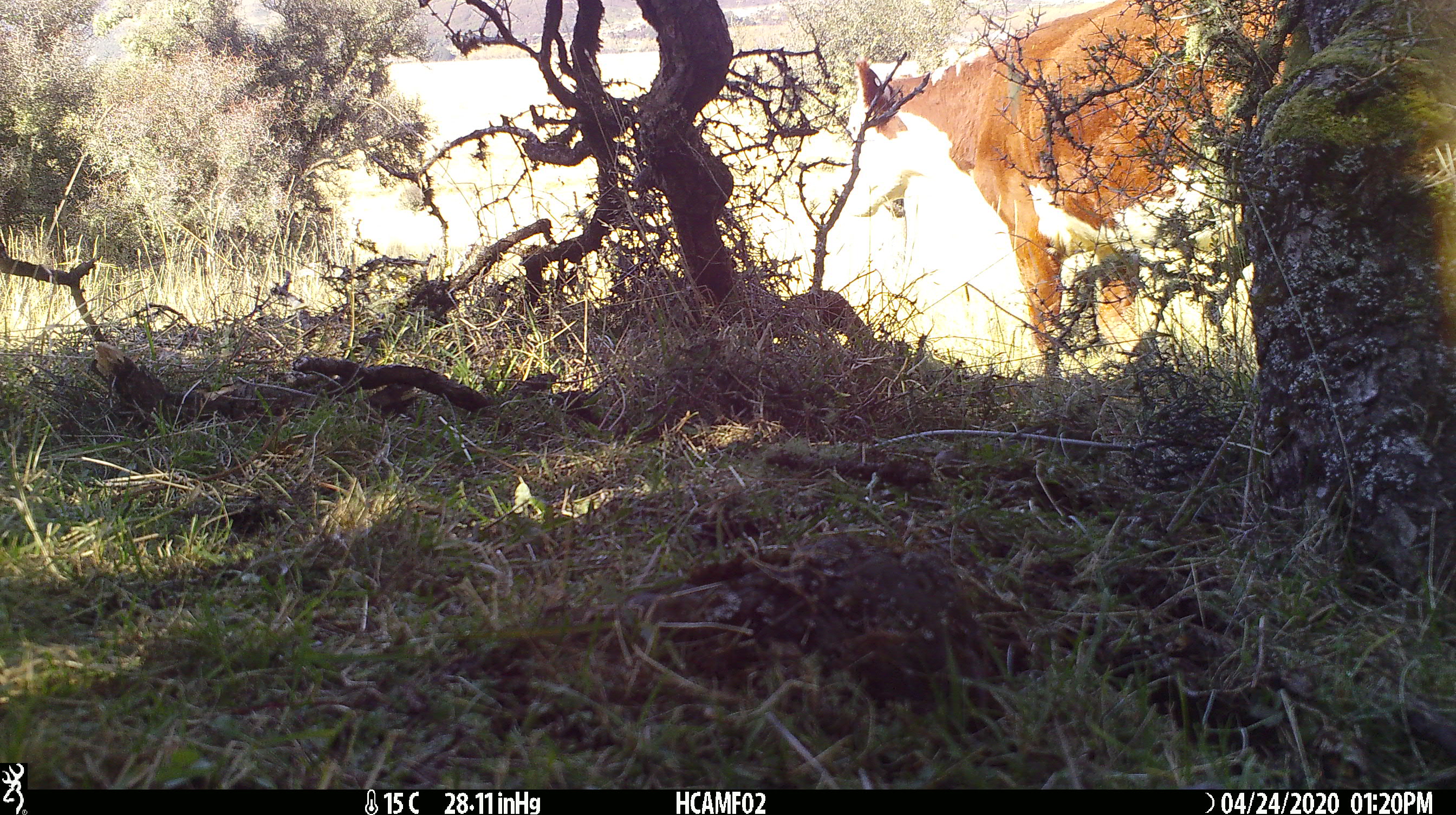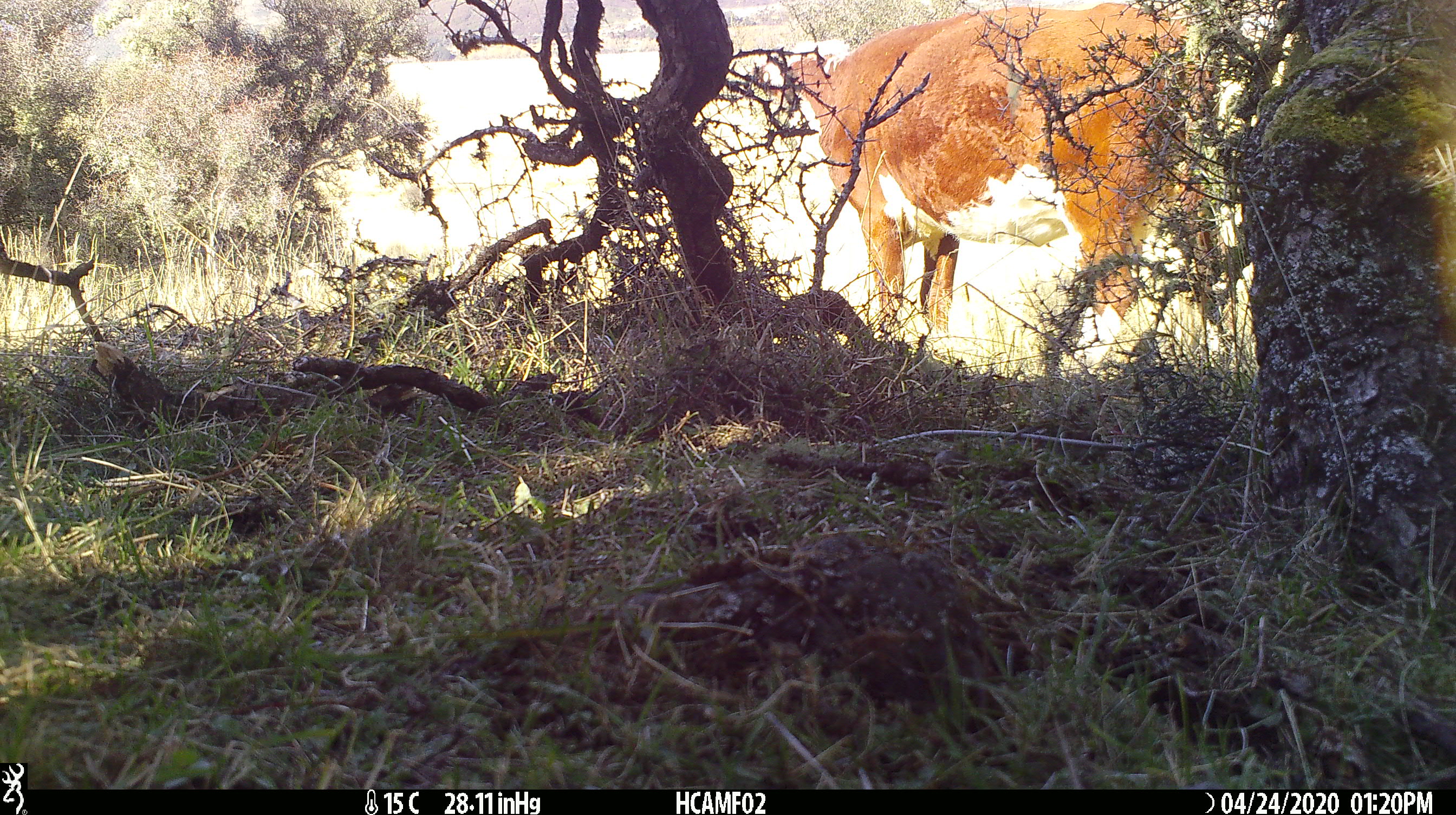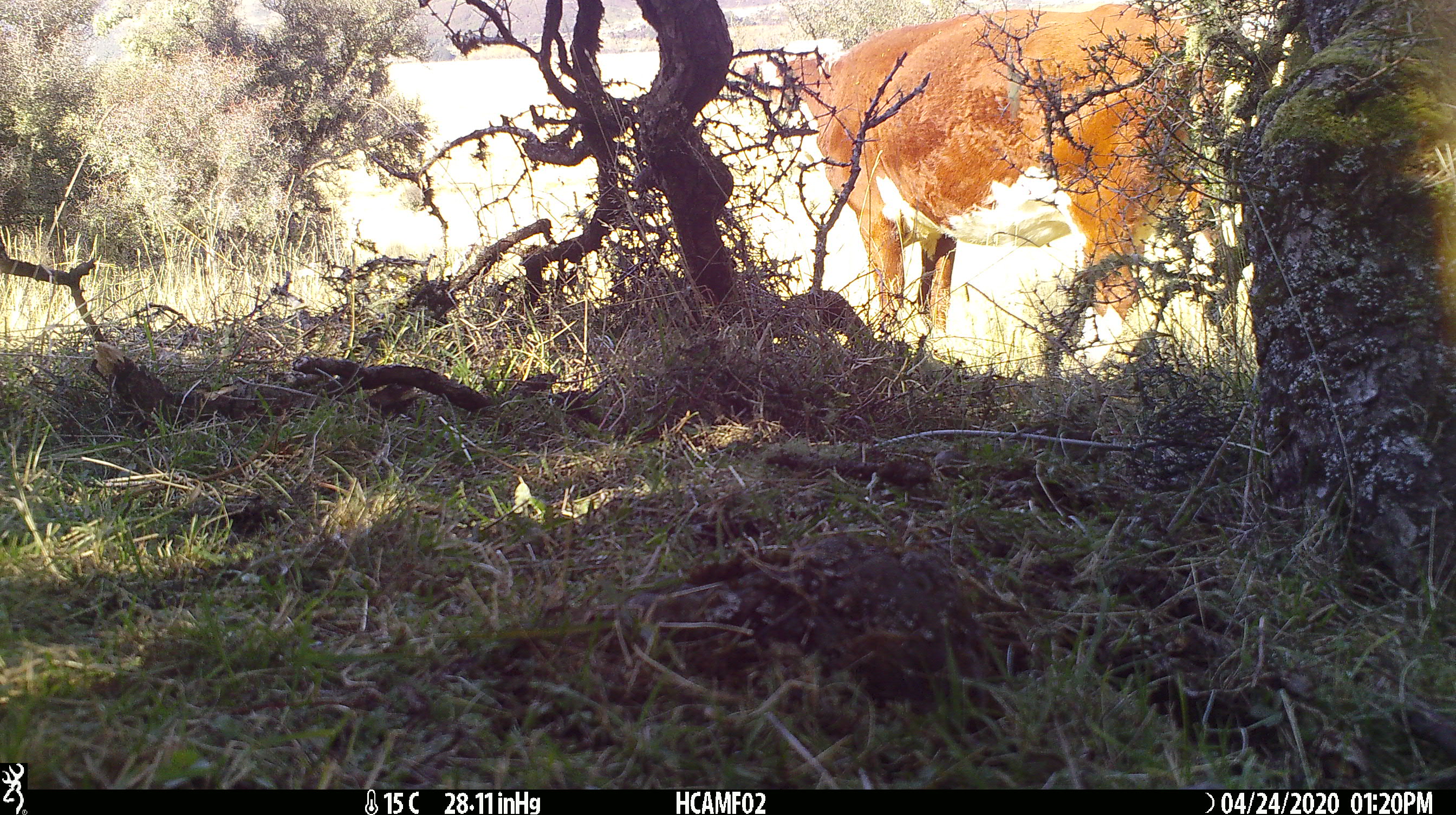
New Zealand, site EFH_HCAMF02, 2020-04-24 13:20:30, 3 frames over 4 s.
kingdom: Animalia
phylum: Chordata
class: Mammalia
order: Artiodactyla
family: Bovidae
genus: Bos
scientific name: Bos taurus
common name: domestic cow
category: cow